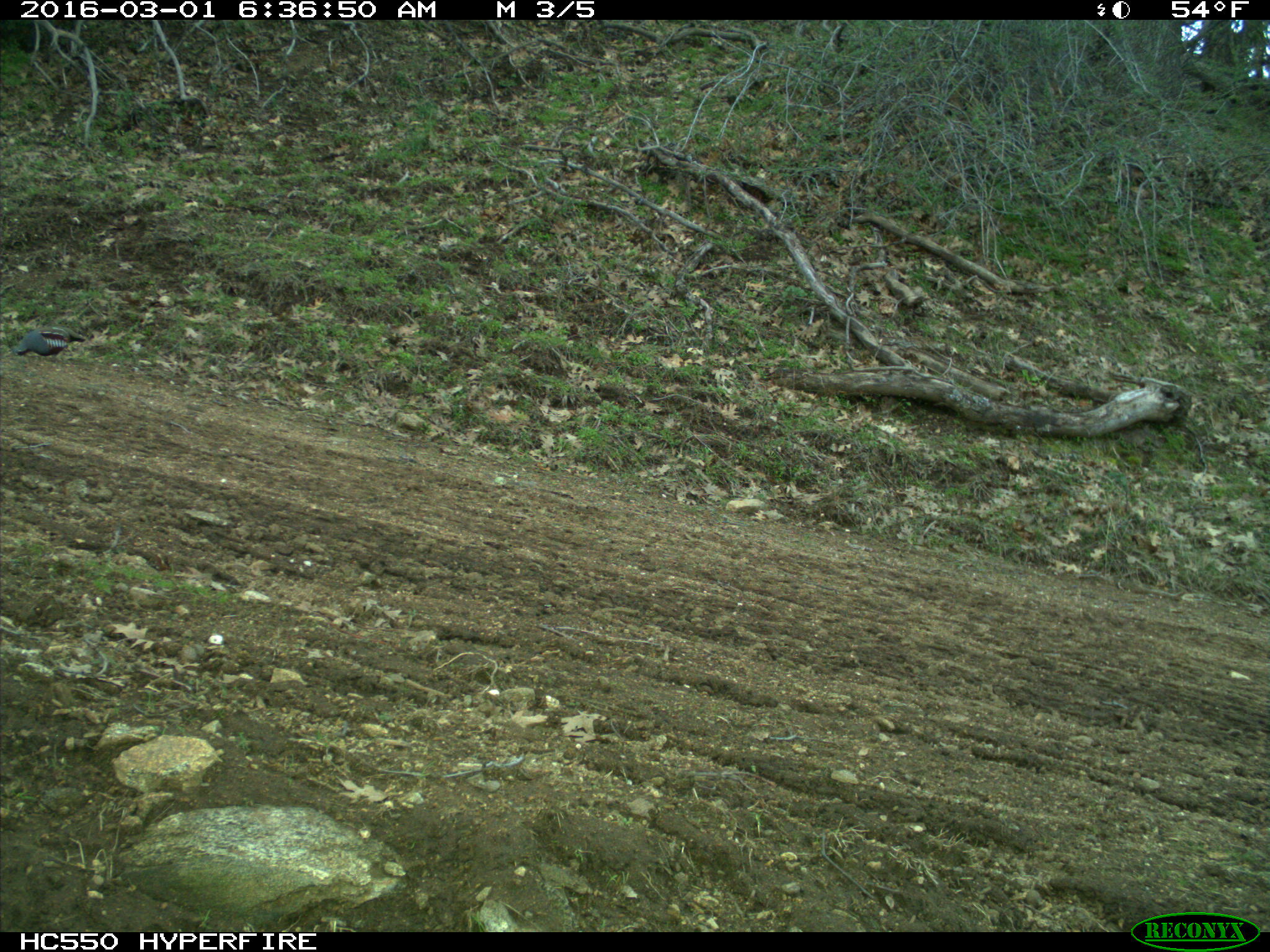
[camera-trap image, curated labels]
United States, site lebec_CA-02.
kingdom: Animalia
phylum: Chordata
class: Aves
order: Galliformes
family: Odontophoridae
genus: Callipepla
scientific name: Callipepla californica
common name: california quail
Callipepla californica (california quail).